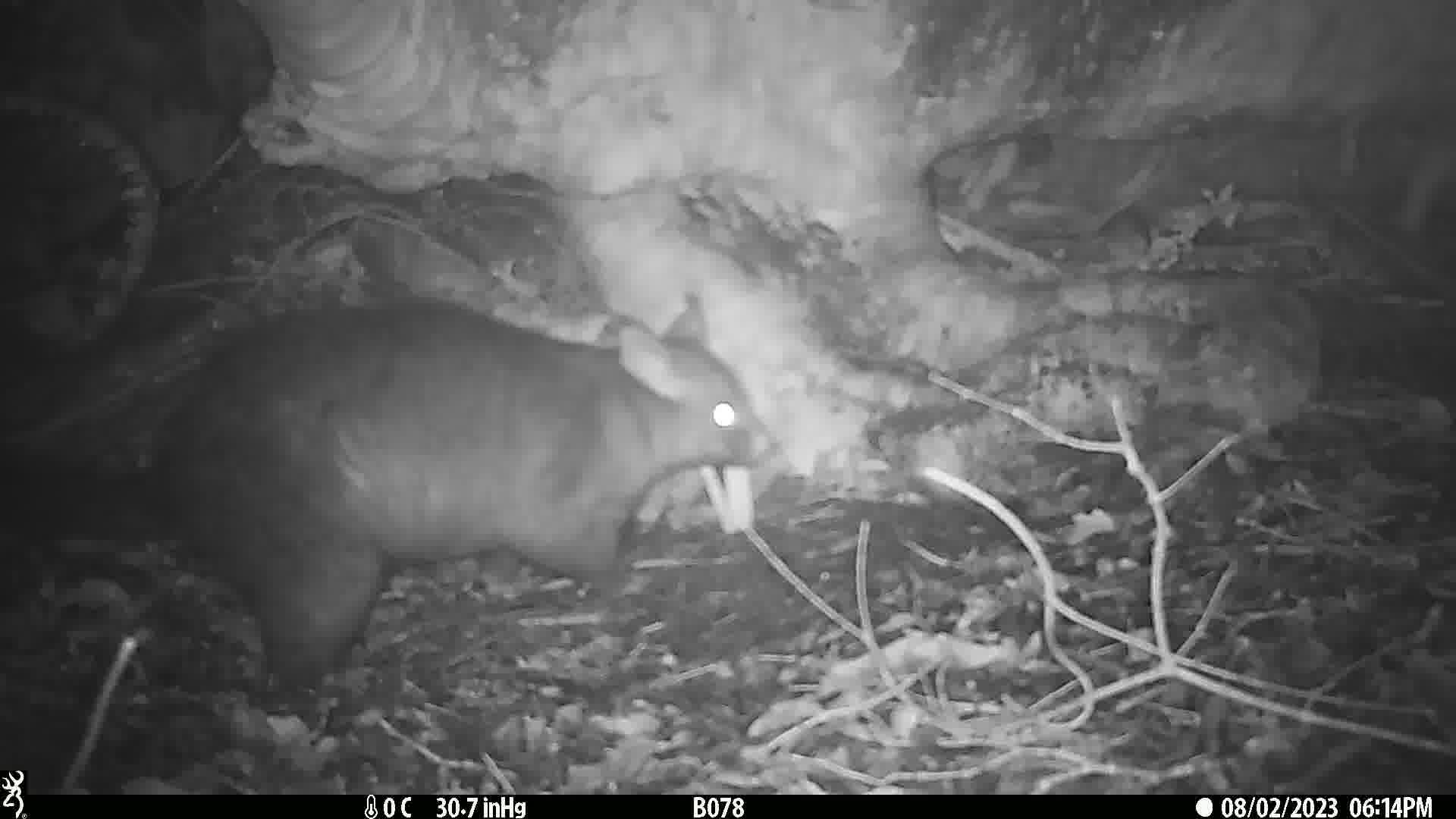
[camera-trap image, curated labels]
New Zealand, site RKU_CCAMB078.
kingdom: Animalia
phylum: Chordata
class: Mammalia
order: Diprotodontia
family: Phalangeridae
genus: Trichosurus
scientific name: Trichosurus vulpecula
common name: common brushtail possum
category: possum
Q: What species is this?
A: Possum (common brushtail possum) (Trichosurus vulpecula).